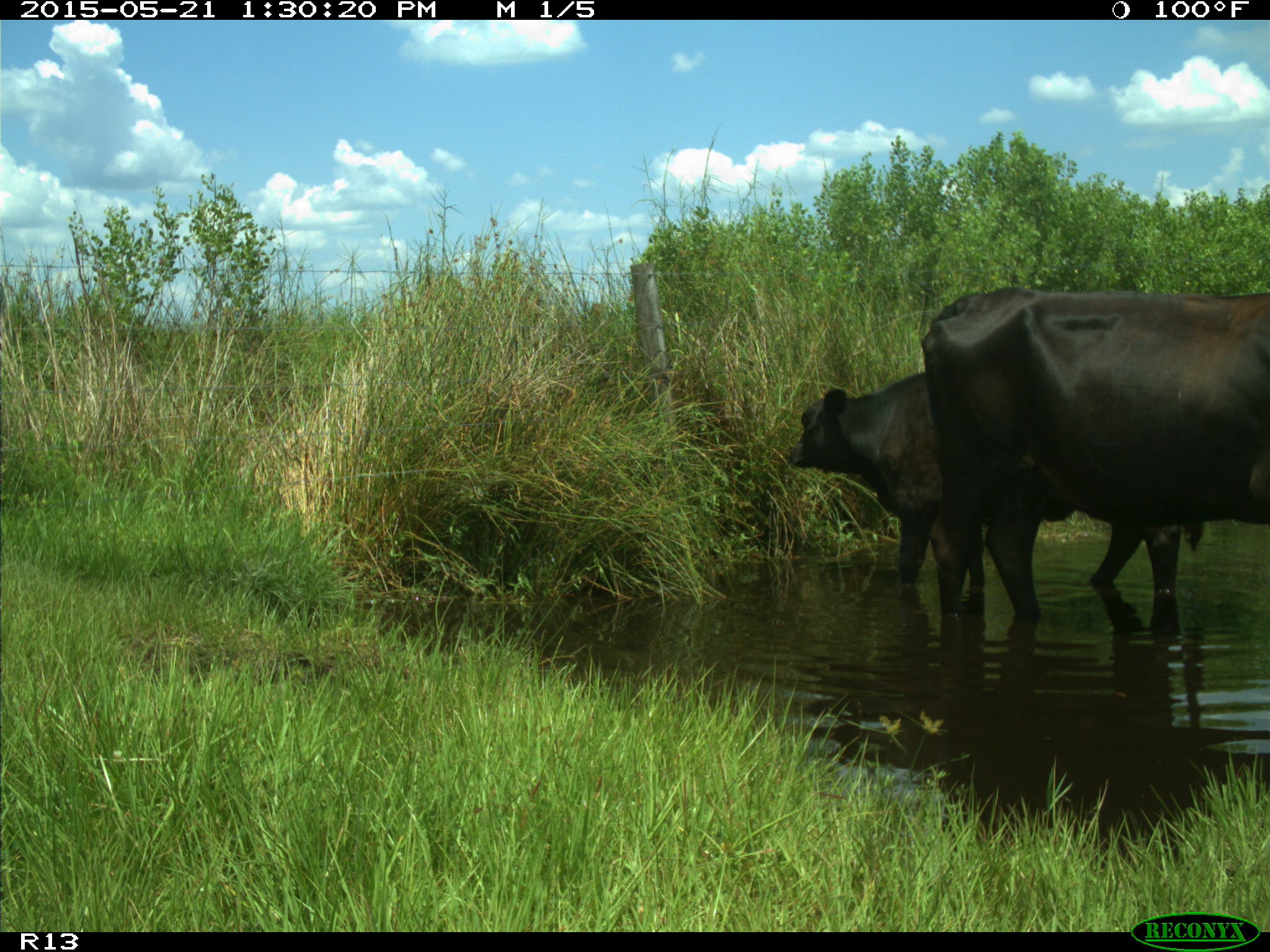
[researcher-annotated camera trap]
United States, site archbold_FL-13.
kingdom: Animalia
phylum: Chordata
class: Mammalia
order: Artiodactyla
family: Bovidae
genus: Bos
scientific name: Bos taurus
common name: domestic cow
Bos taurus (domestic cow).